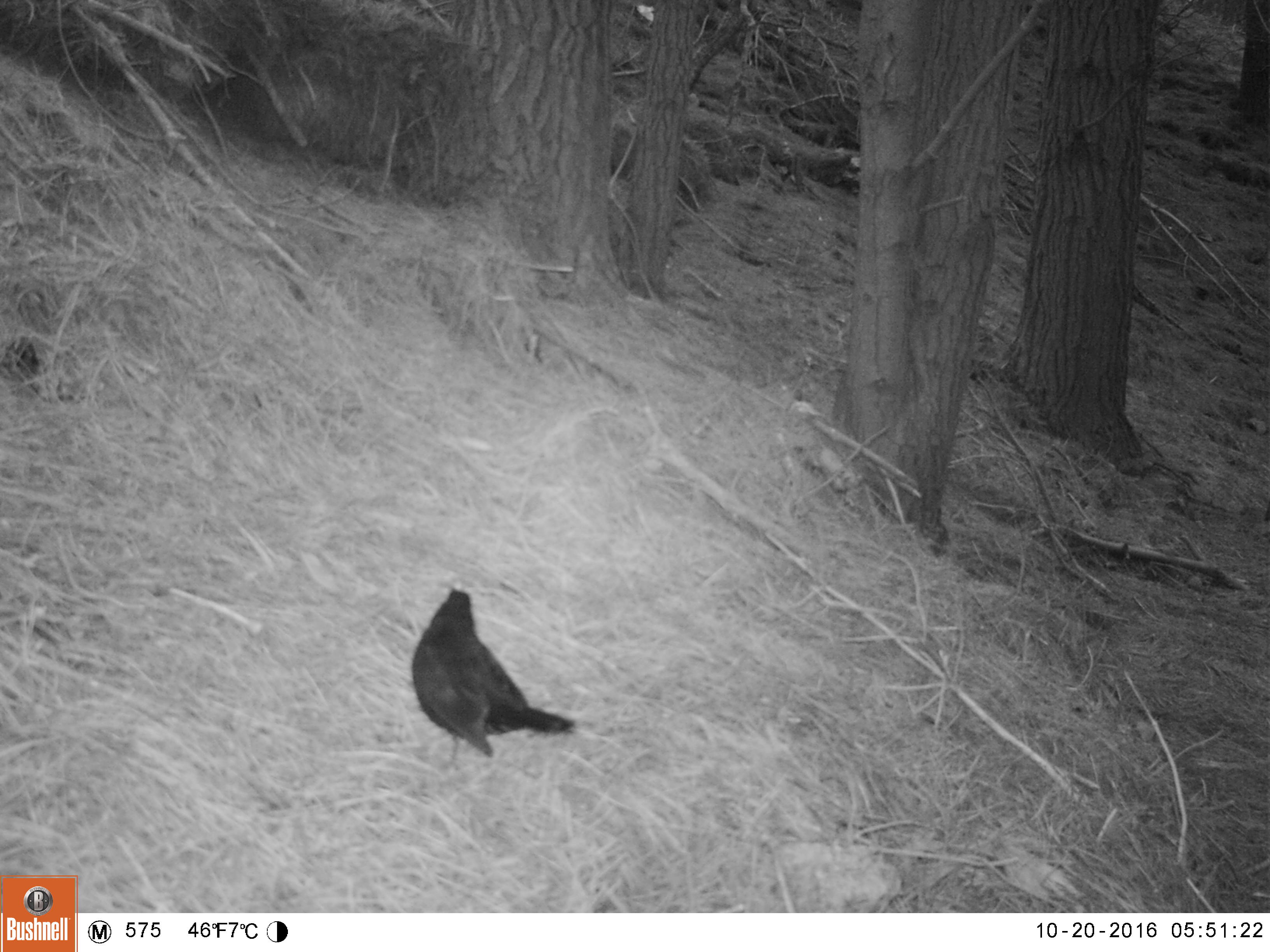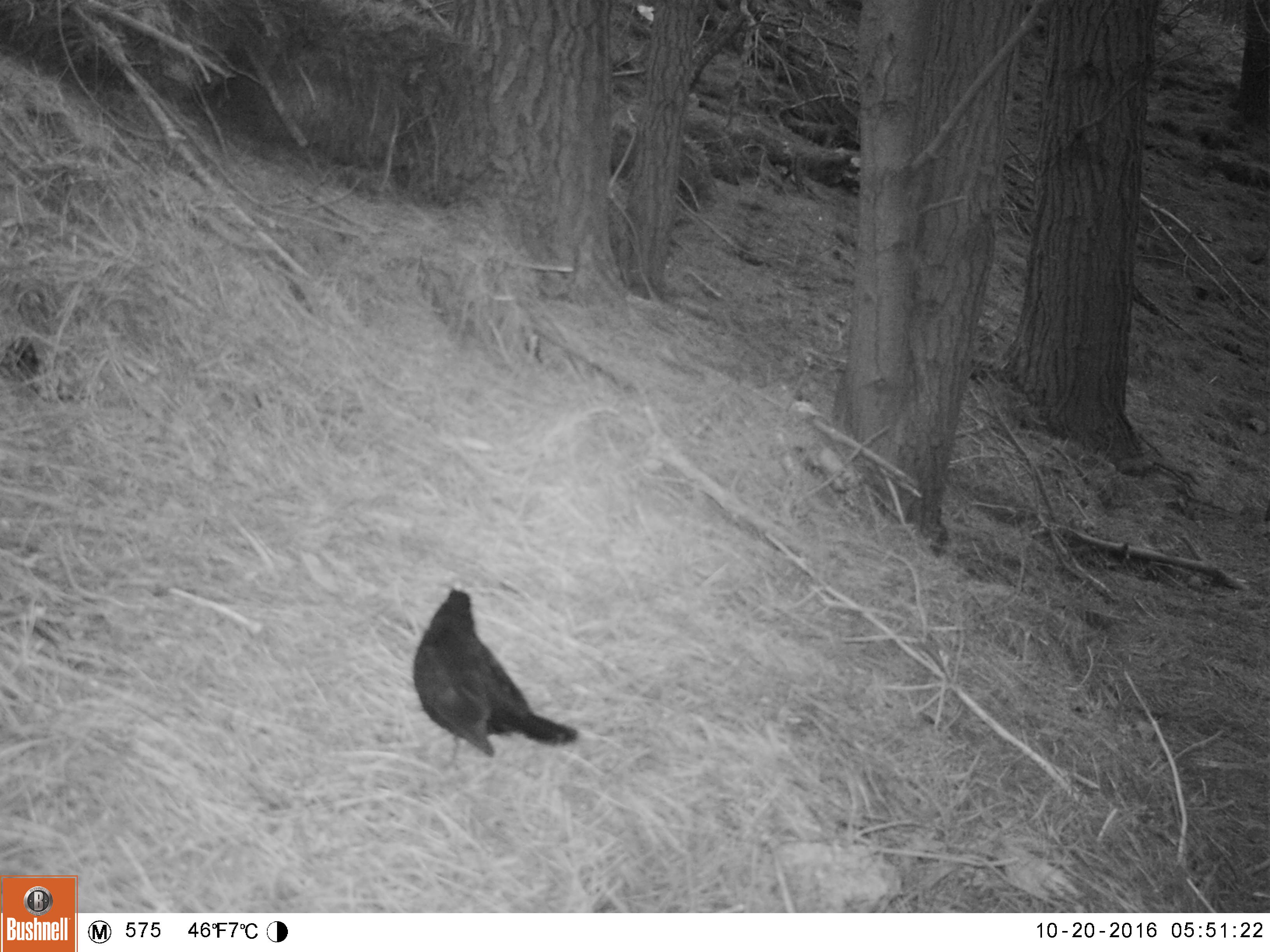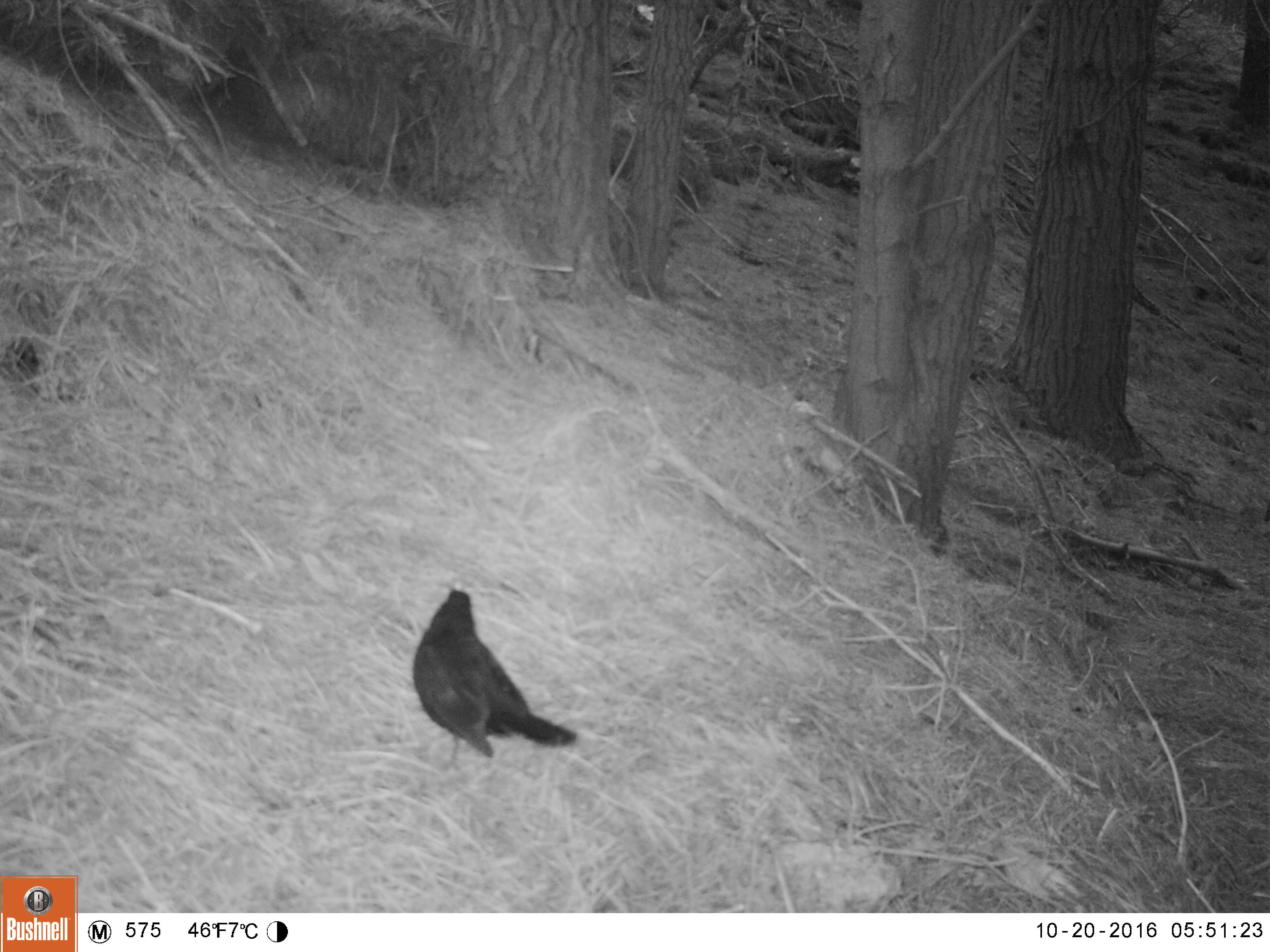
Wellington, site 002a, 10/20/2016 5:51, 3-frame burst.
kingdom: Animalia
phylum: Chordata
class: Aves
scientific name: Aves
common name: bird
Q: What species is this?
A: Bird (Aves).